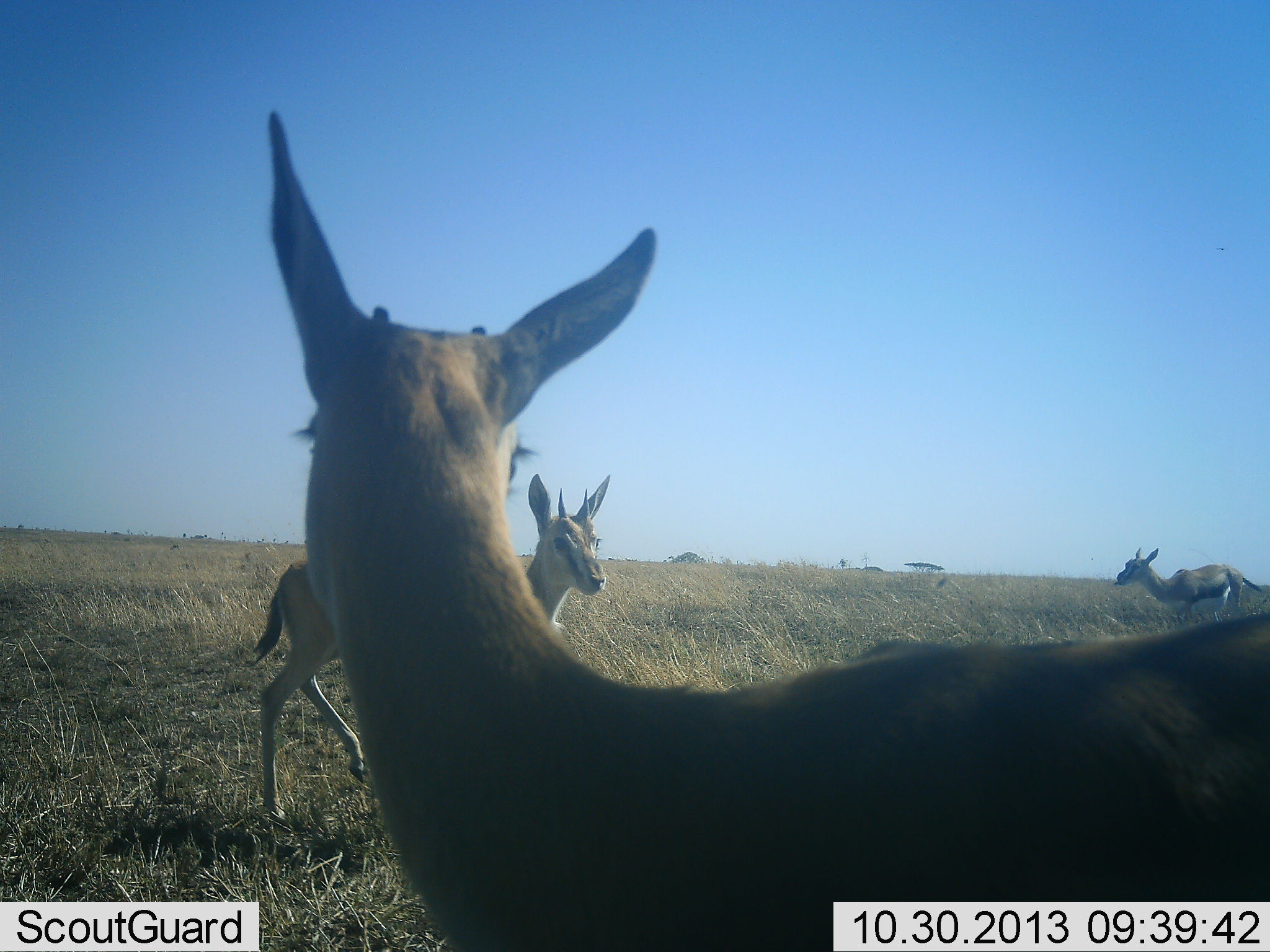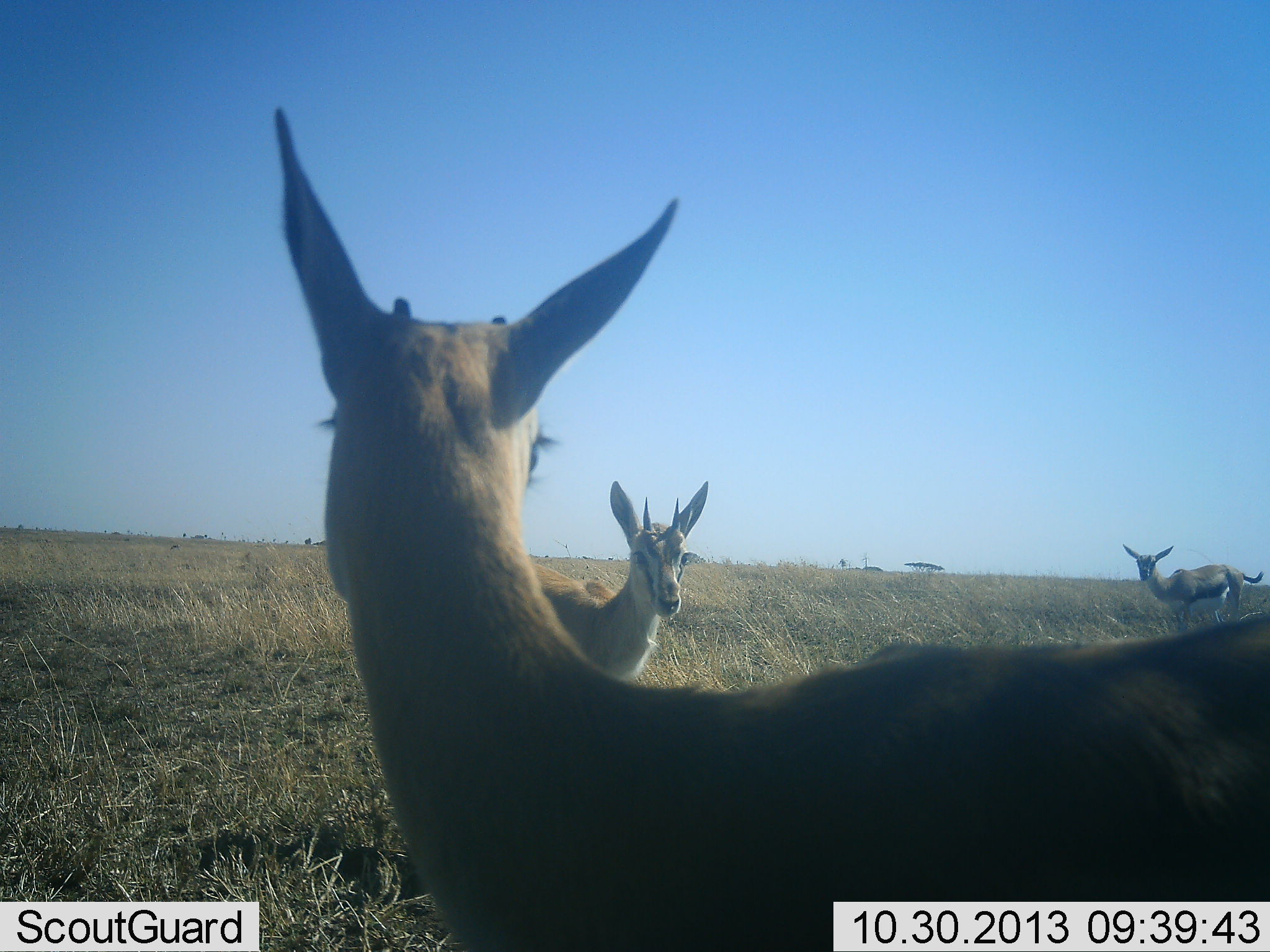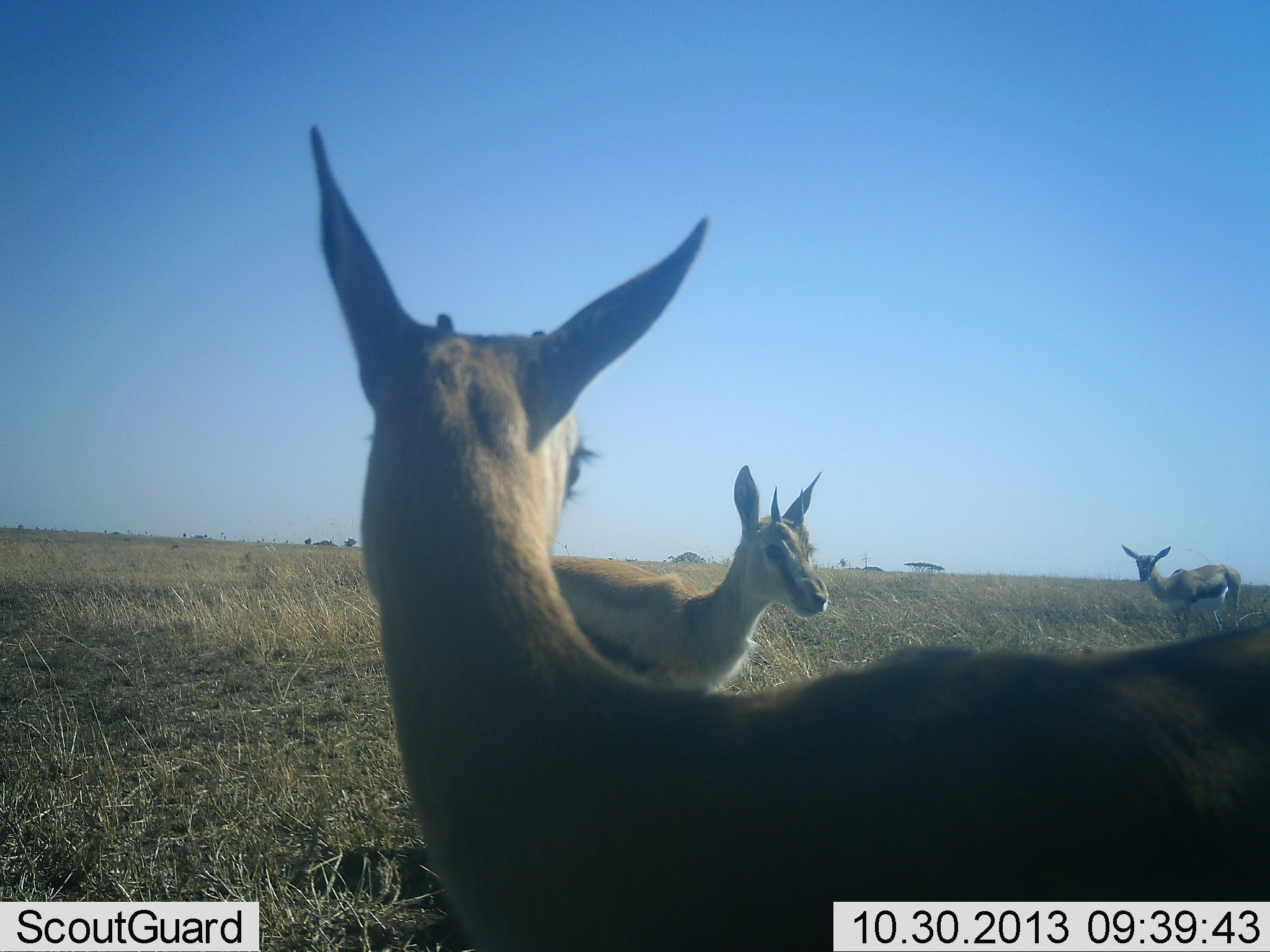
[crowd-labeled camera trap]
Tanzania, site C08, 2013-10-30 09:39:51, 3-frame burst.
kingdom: Animalia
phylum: Chordata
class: Mammalia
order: Artiodactyla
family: Bovidae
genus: Eudorcas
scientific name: Eudorcas thomsonii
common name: thomson's gazelle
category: gazellethomsons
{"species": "gazellethomsons (thomson's gazelle) (Eudorcas thomsonii)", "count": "3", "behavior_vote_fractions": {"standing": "90%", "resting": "0%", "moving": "50%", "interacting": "0%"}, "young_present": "0%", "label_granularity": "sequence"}